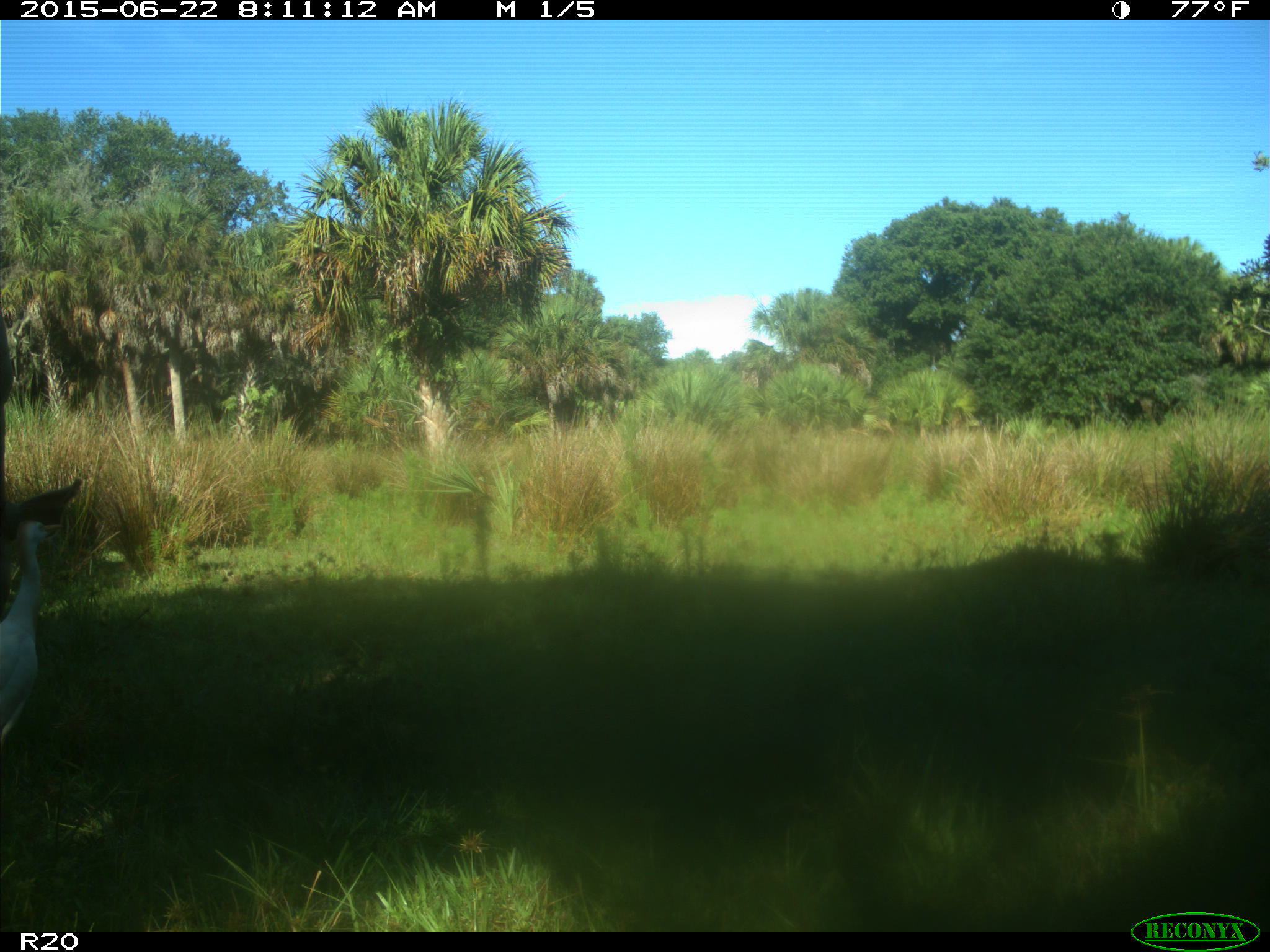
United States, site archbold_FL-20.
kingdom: Animalia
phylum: Chordata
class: Mammalia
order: Artiodactyla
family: Bovidae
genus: Bos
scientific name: Bos taurus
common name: domestic cow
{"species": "Bos taurus (domestic cow)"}